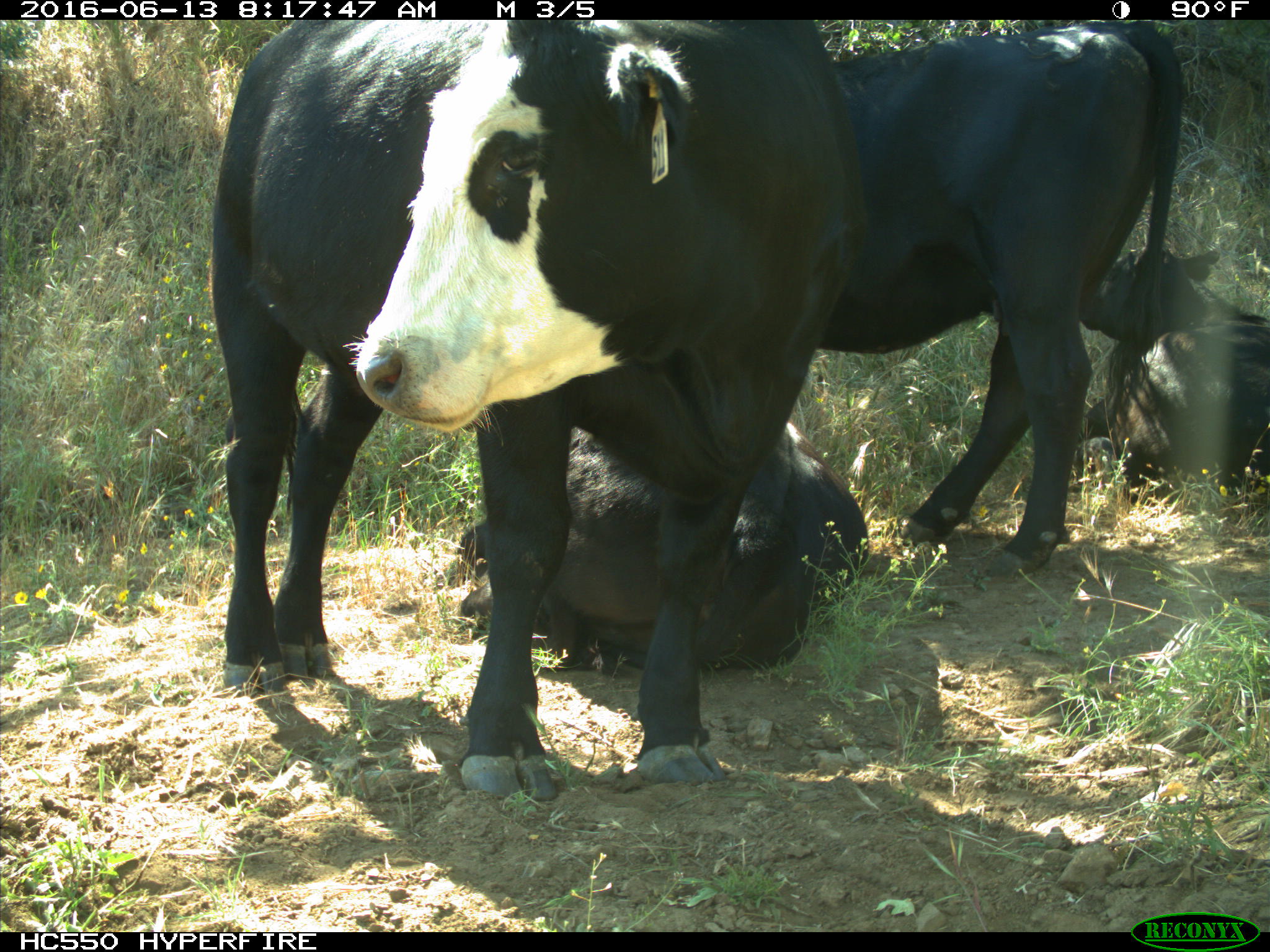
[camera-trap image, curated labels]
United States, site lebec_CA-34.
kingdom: Animalia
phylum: Chordata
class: Mammalia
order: Artiodactyla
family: Bovidae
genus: Bos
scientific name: Bos taurus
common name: domestic cow